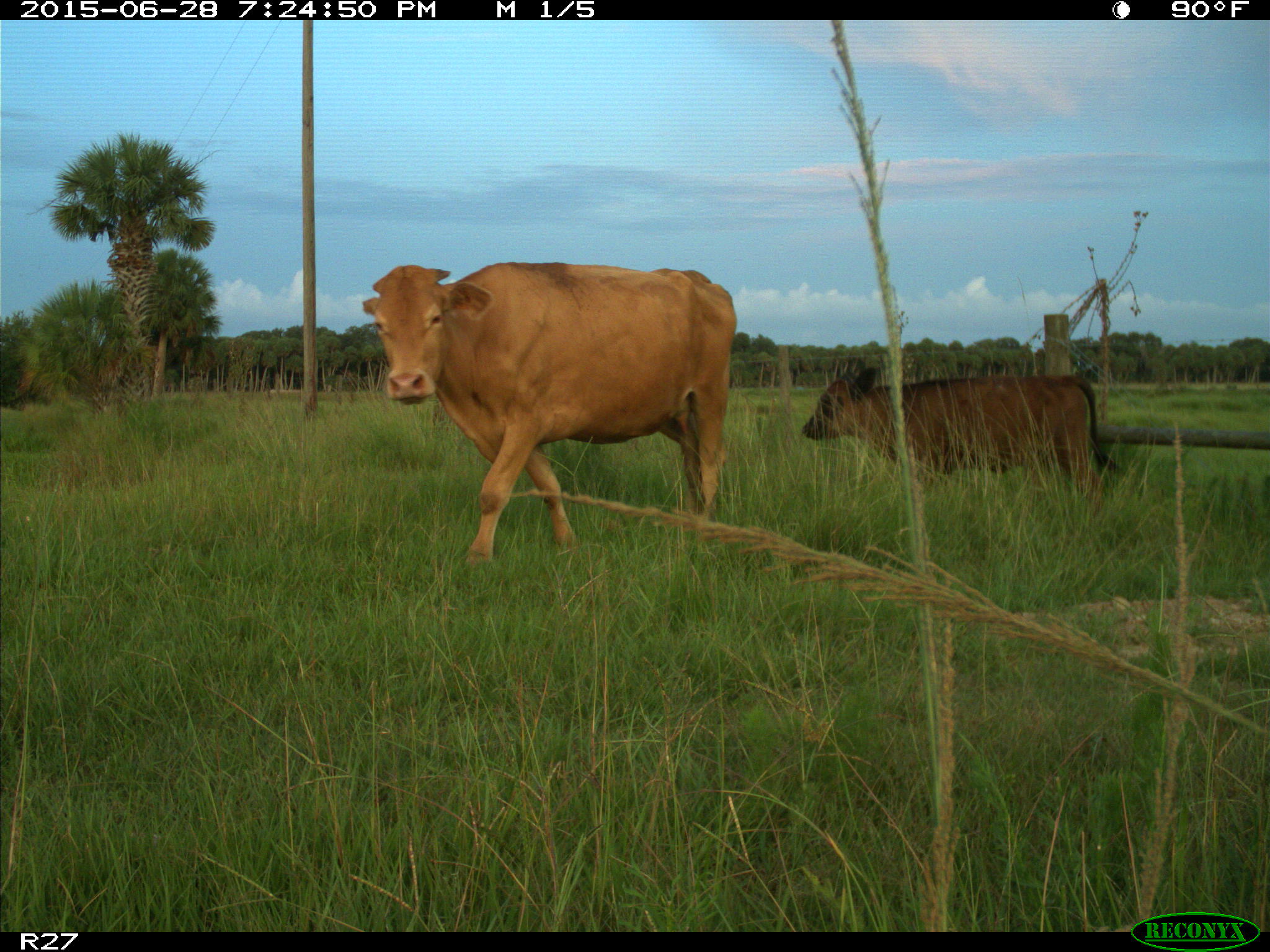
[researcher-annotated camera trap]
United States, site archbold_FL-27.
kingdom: Animalia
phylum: Chordata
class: Mammalia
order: Artiodactyla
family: Bovidae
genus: Bos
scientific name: Bos taurus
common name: domestic cow